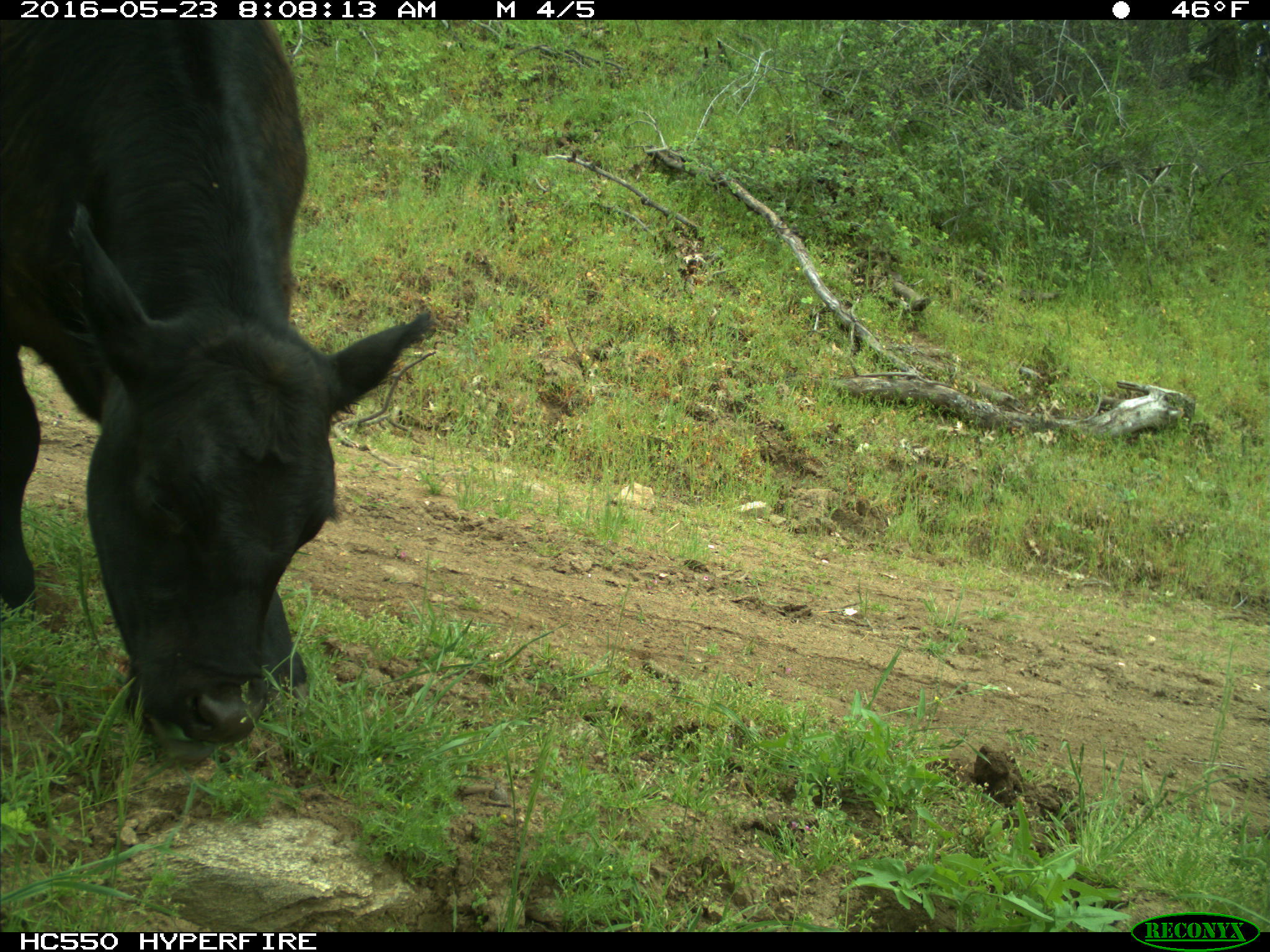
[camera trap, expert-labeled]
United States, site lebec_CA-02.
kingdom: Animalia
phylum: Chordata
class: Mammalia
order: Artiodactyla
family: Bovidae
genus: Bos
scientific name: Bos taurus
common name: domestic cow